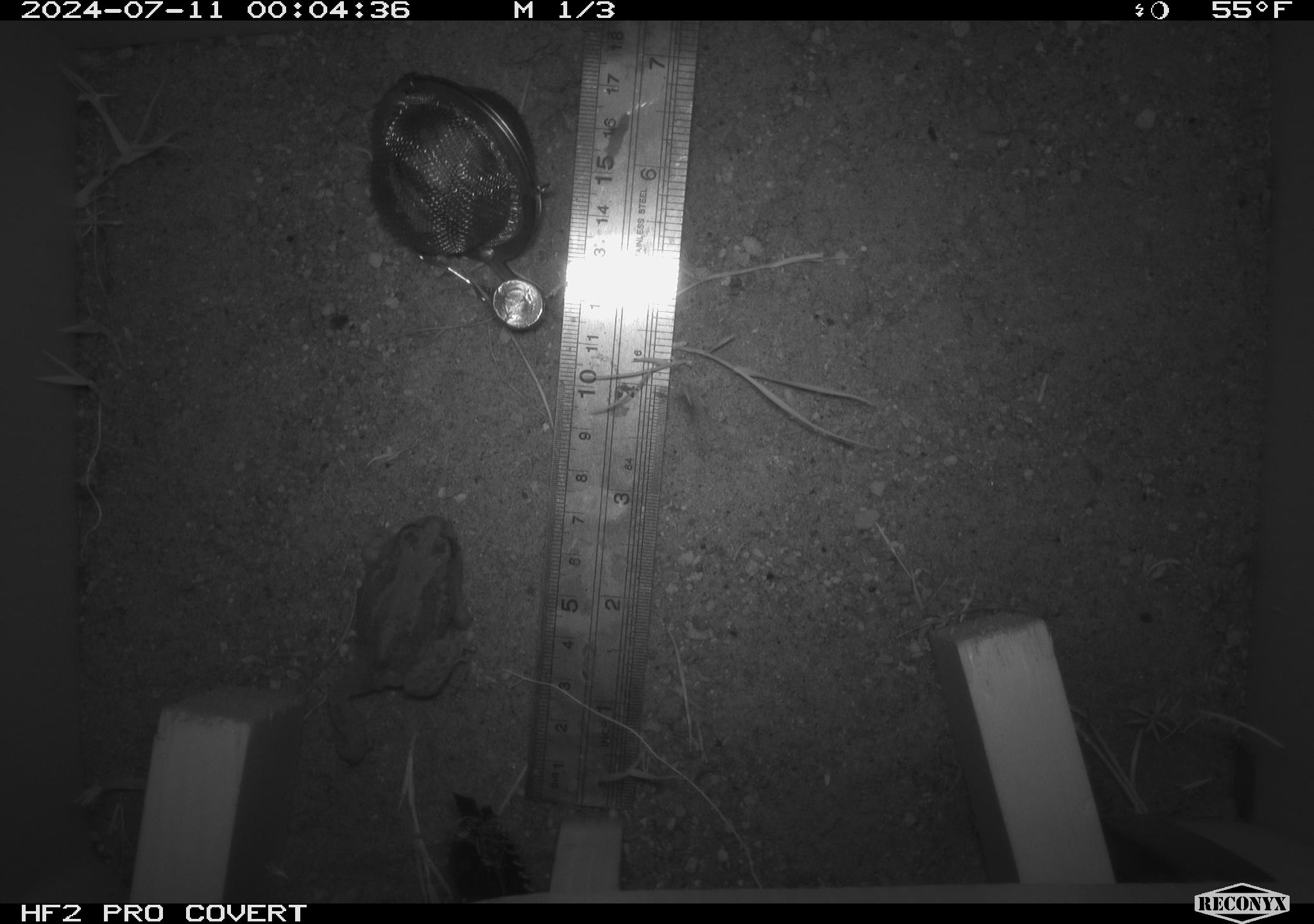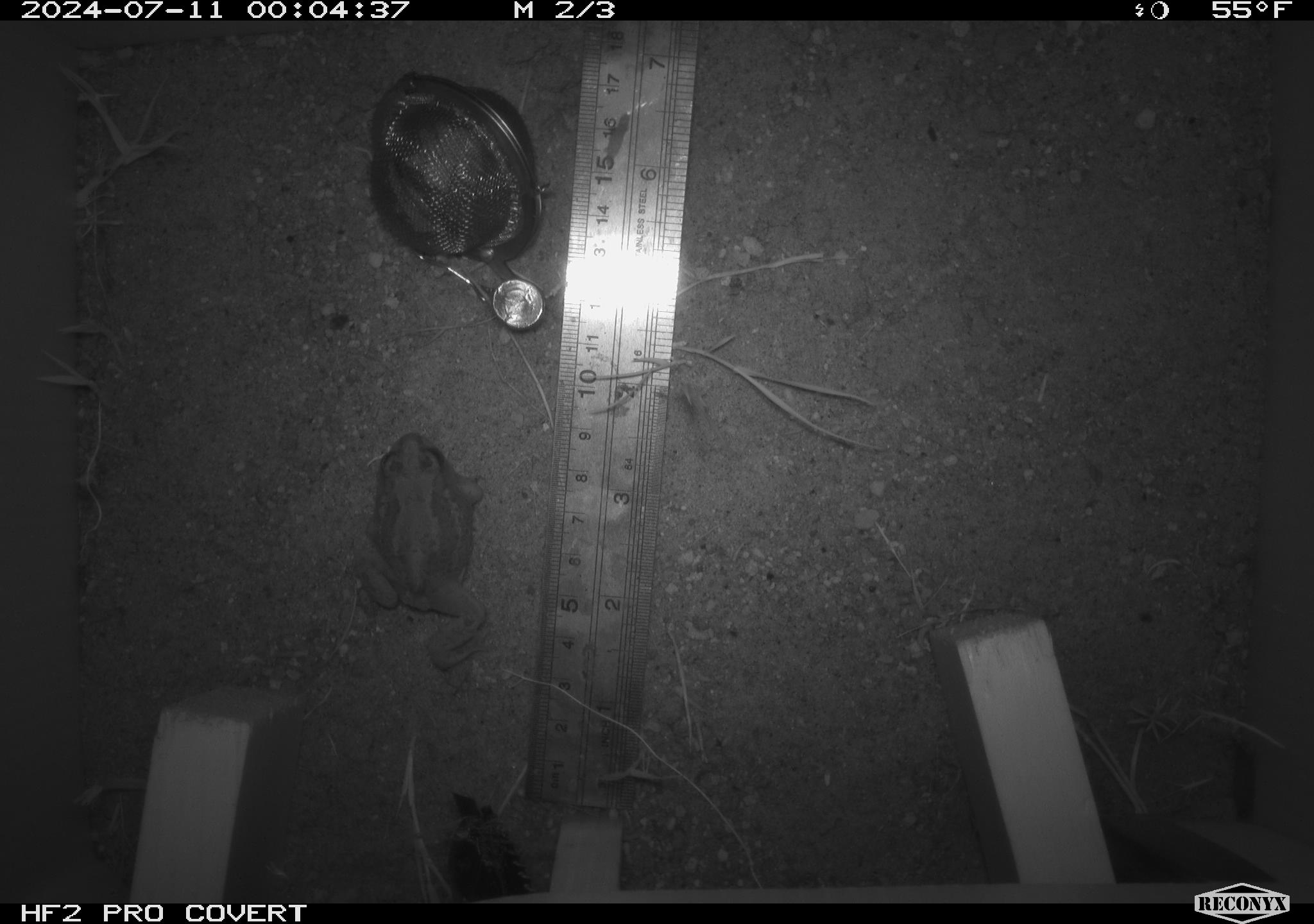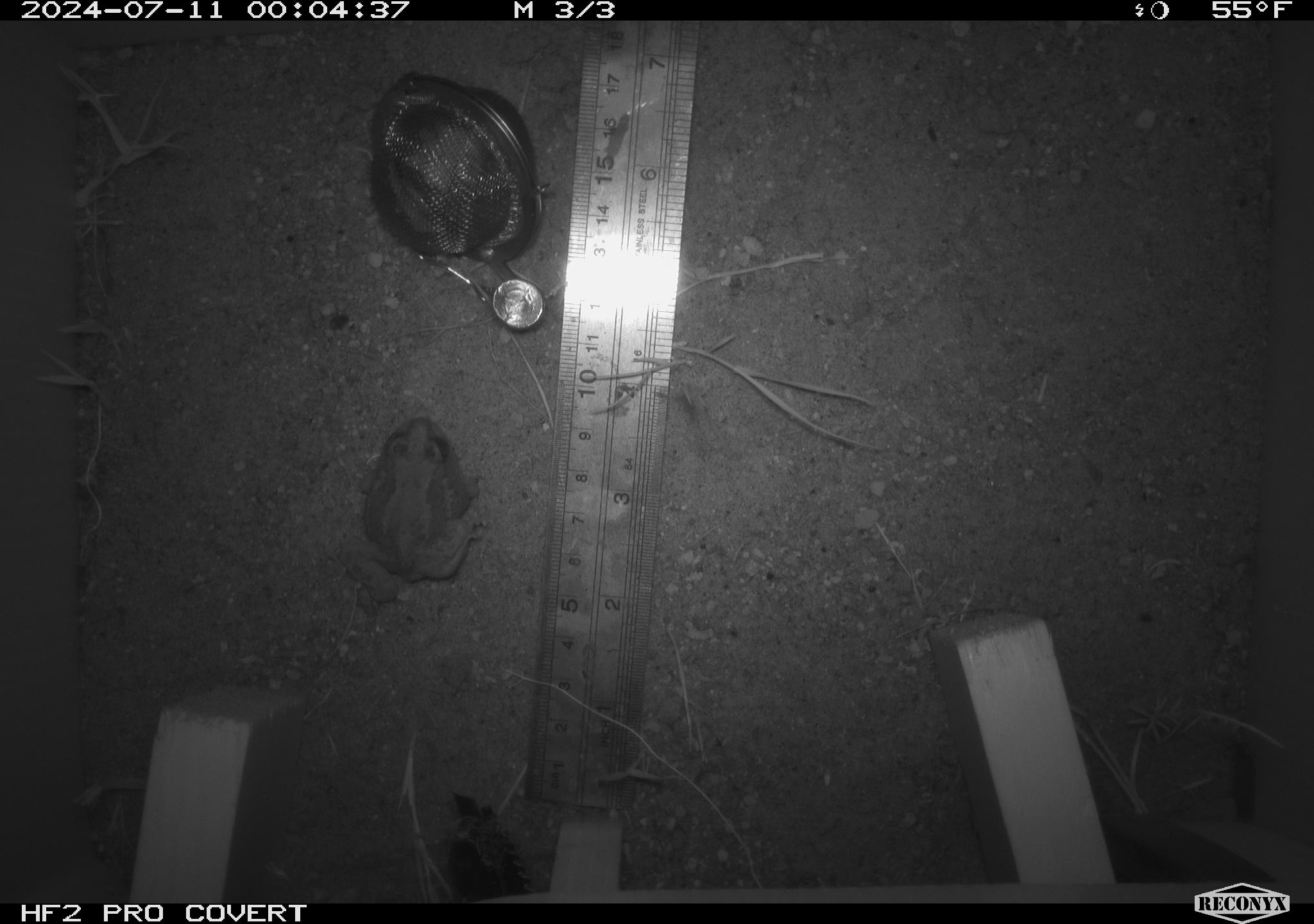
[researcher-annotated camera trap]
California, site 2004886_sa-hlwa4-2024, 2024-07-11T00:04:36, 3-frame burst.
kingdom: Animalia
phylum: Chordata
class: Amphibia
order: Anura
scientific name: Anura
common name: frogs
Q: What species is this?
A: Frogs (Anura).